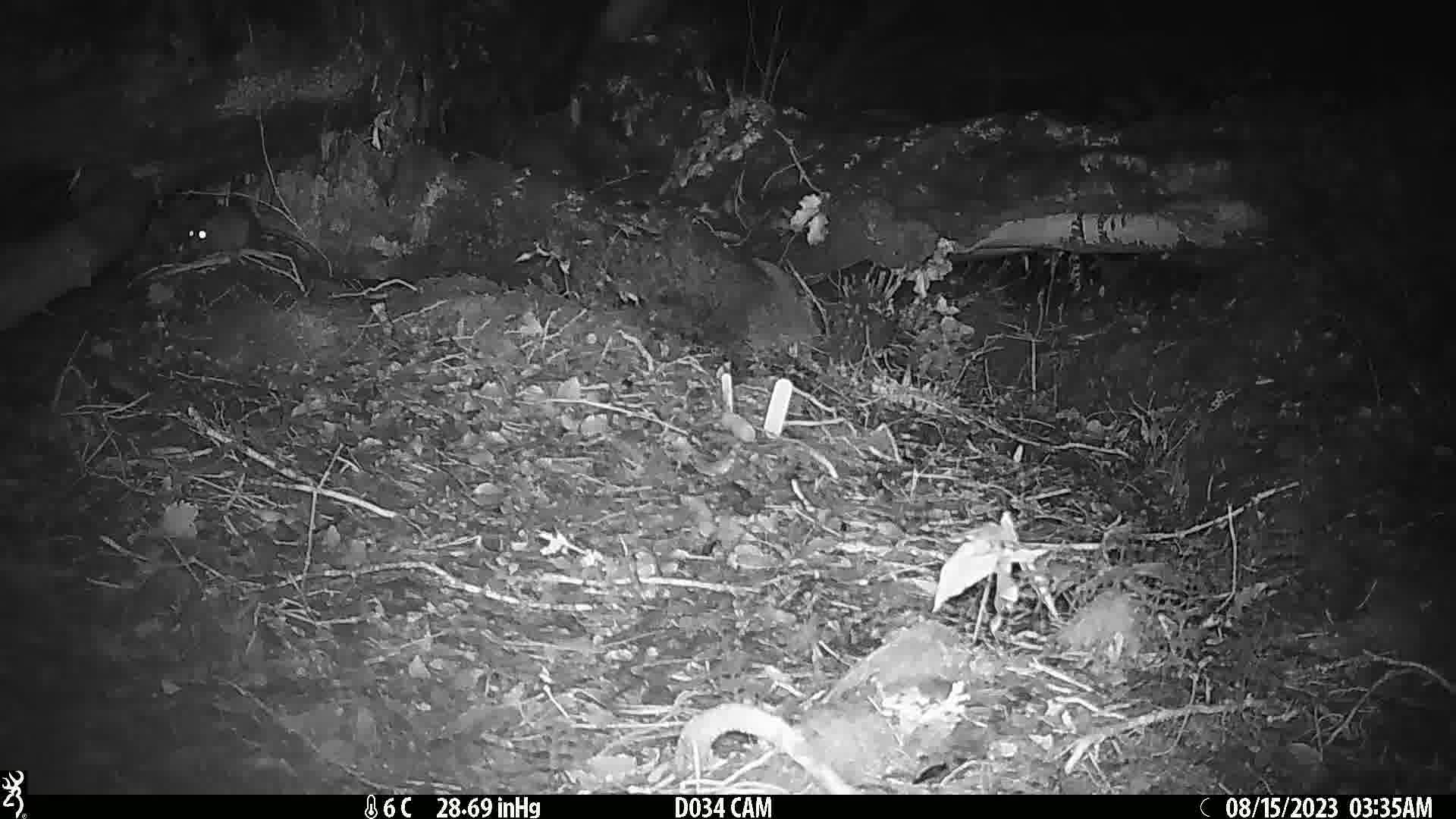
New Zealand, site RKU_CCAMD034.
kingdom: Animalia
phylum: Chordata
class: Mammalia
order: Rodentia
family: Muridae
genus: Rattus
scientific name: Rattus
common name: rat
Rat (Rattus).